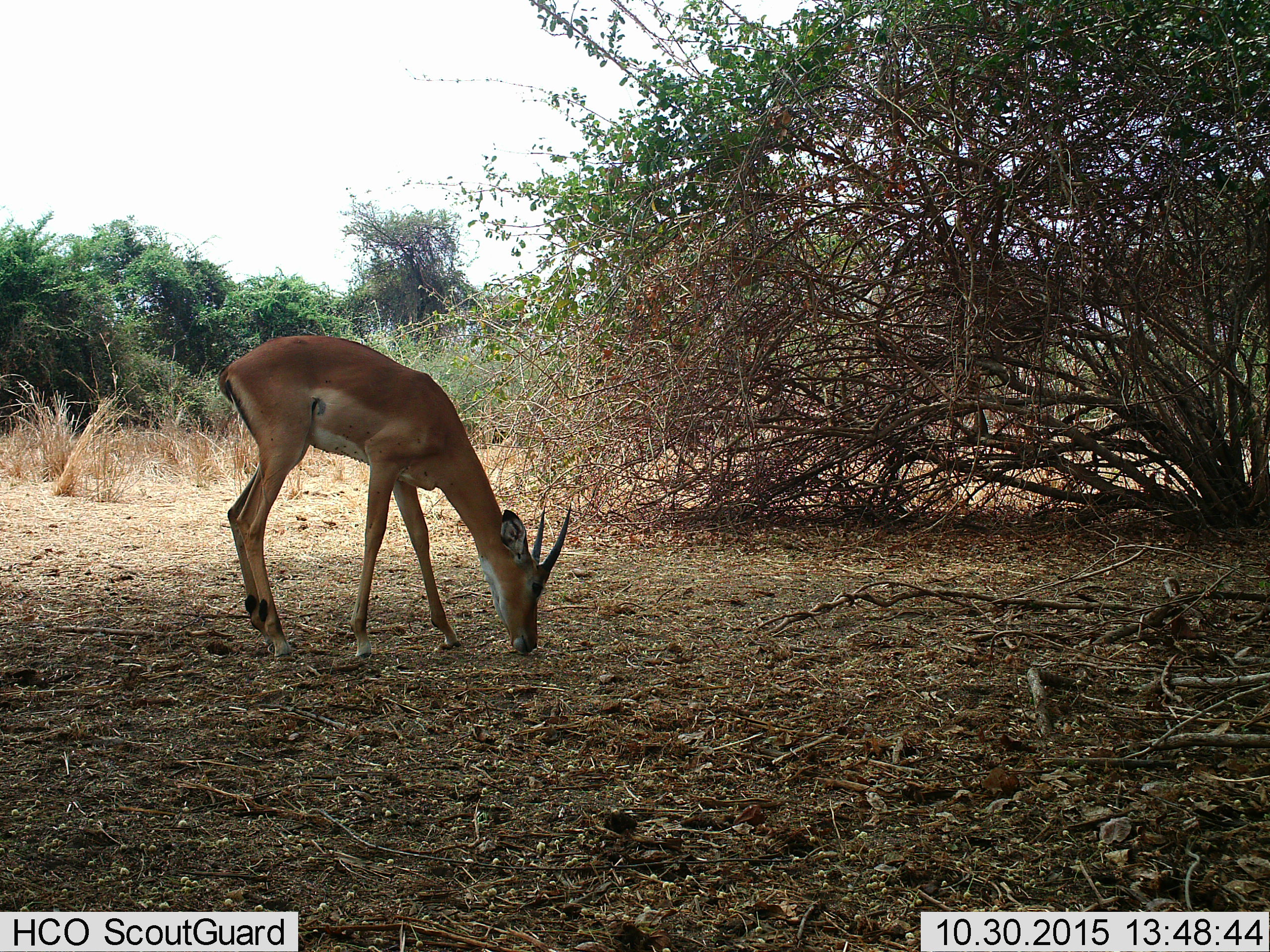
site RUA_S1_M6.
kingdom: Animalia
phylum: Chordata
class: Mammalia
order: Artiodactyla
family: Bovidae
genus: Aepyceros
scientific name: Aepyceros melampus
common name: impala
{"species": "impala (Aepyceros melampus)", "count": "1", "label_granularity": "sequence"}